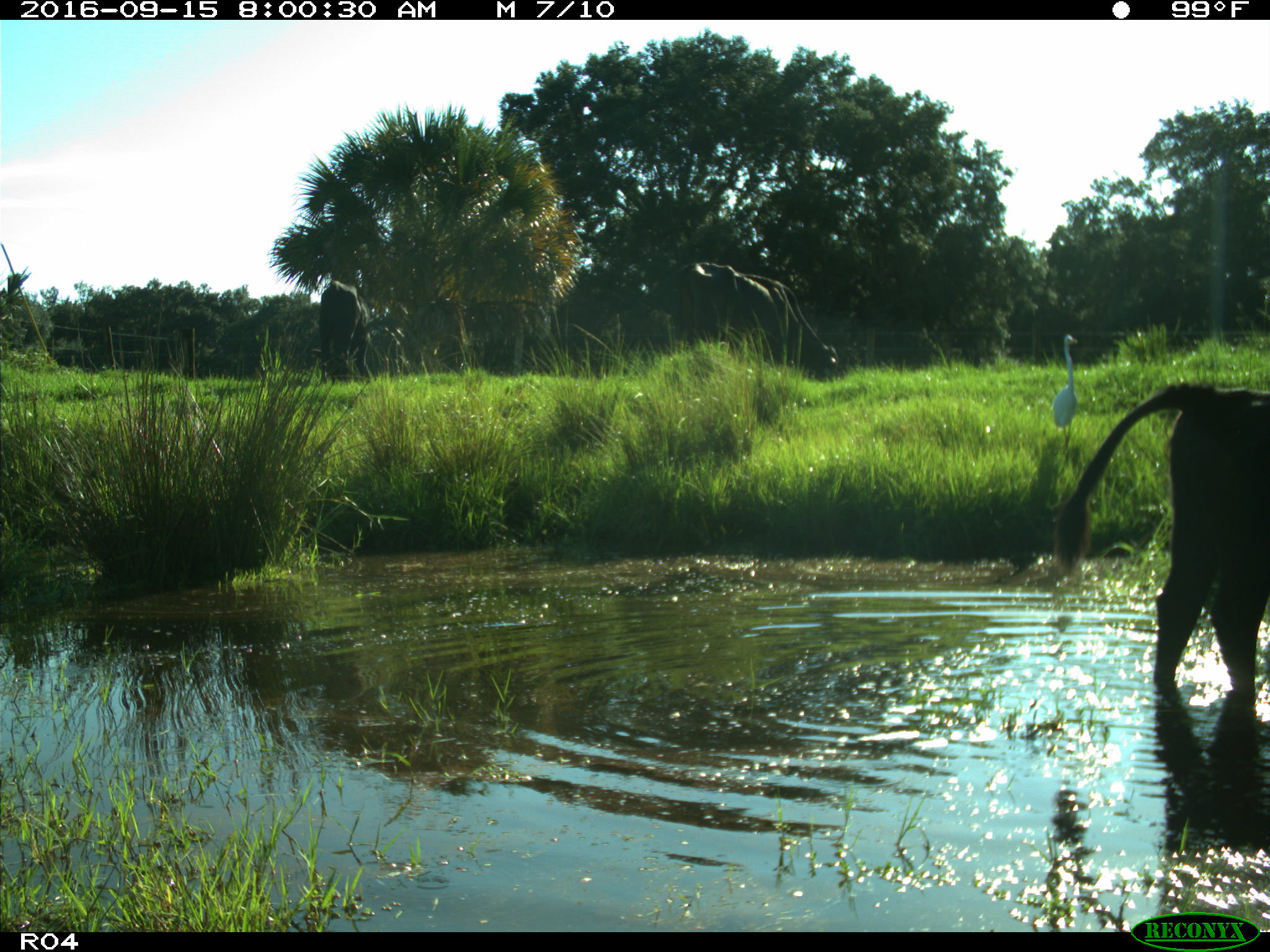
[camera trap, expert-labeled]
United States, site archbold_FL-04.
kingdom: Animalia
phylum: Chordata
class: Mammalia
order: Artiodactyla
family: Bovidae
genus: Bos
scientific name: Bos taurus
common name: domestic cow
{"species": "Bos taurus (domestic cow)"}